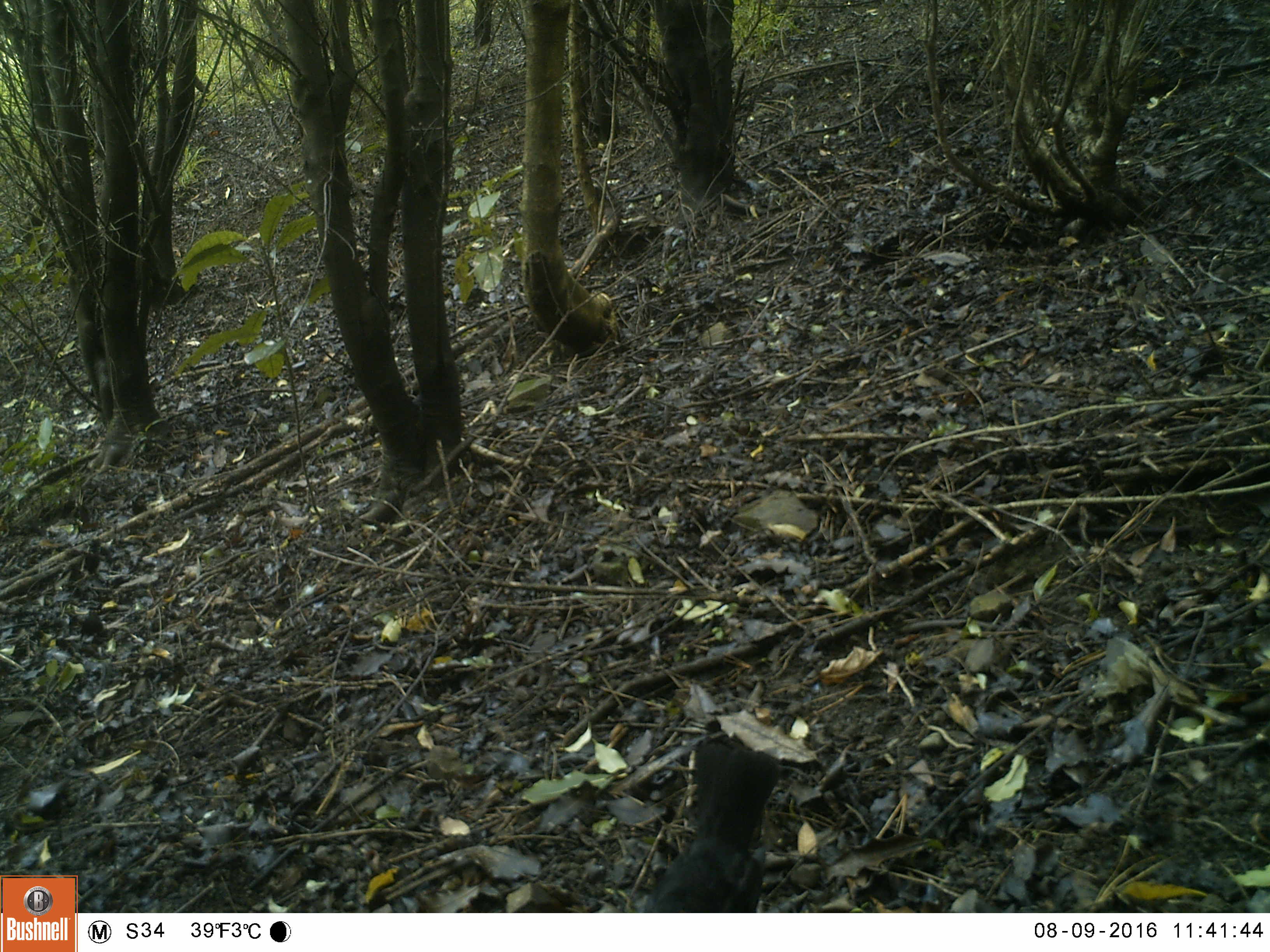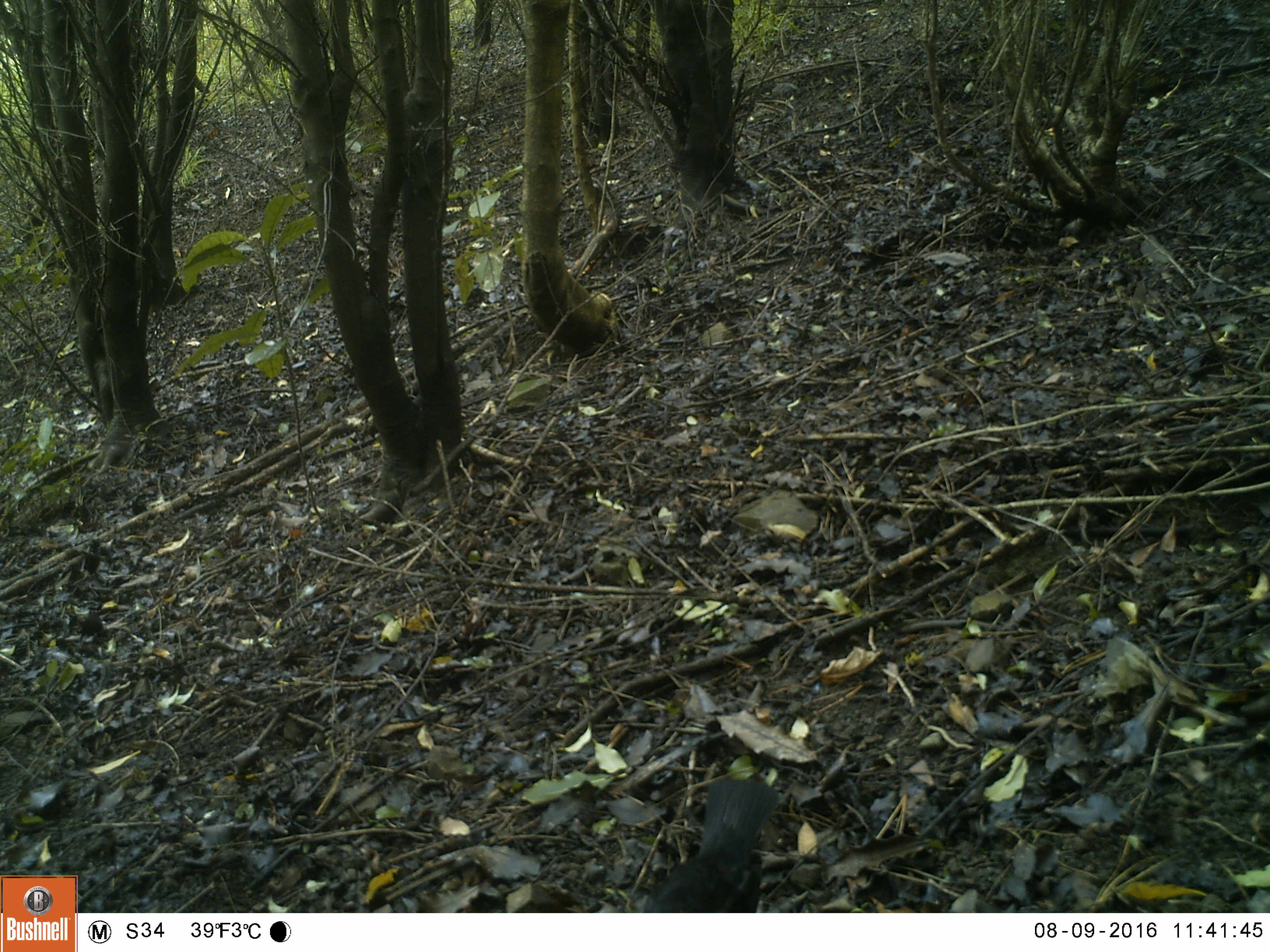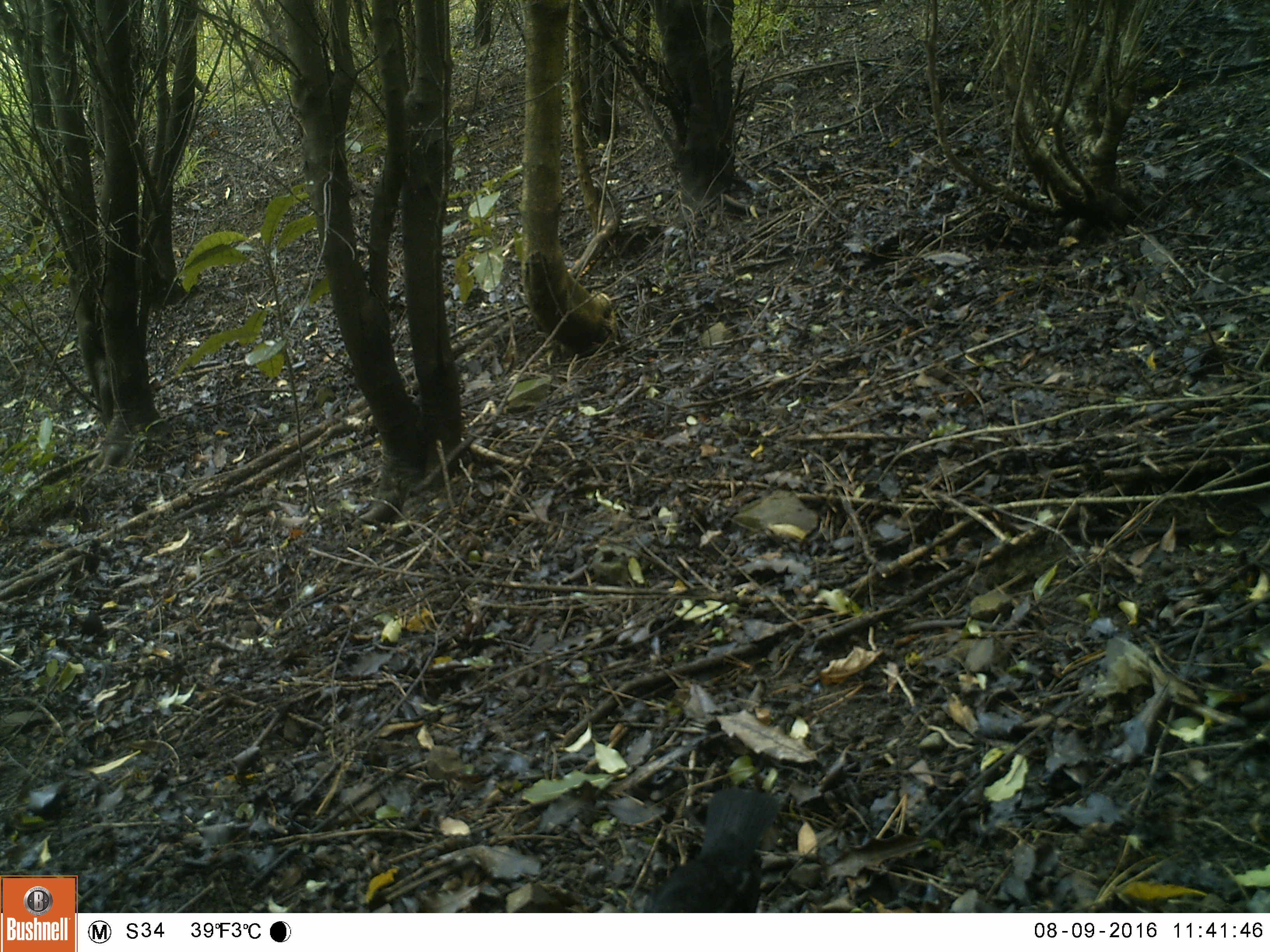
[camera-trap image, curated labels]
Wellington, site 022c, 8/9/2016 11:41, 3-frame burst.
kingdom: Animalia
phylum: Chordata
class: Aves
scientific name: Aves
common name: bird